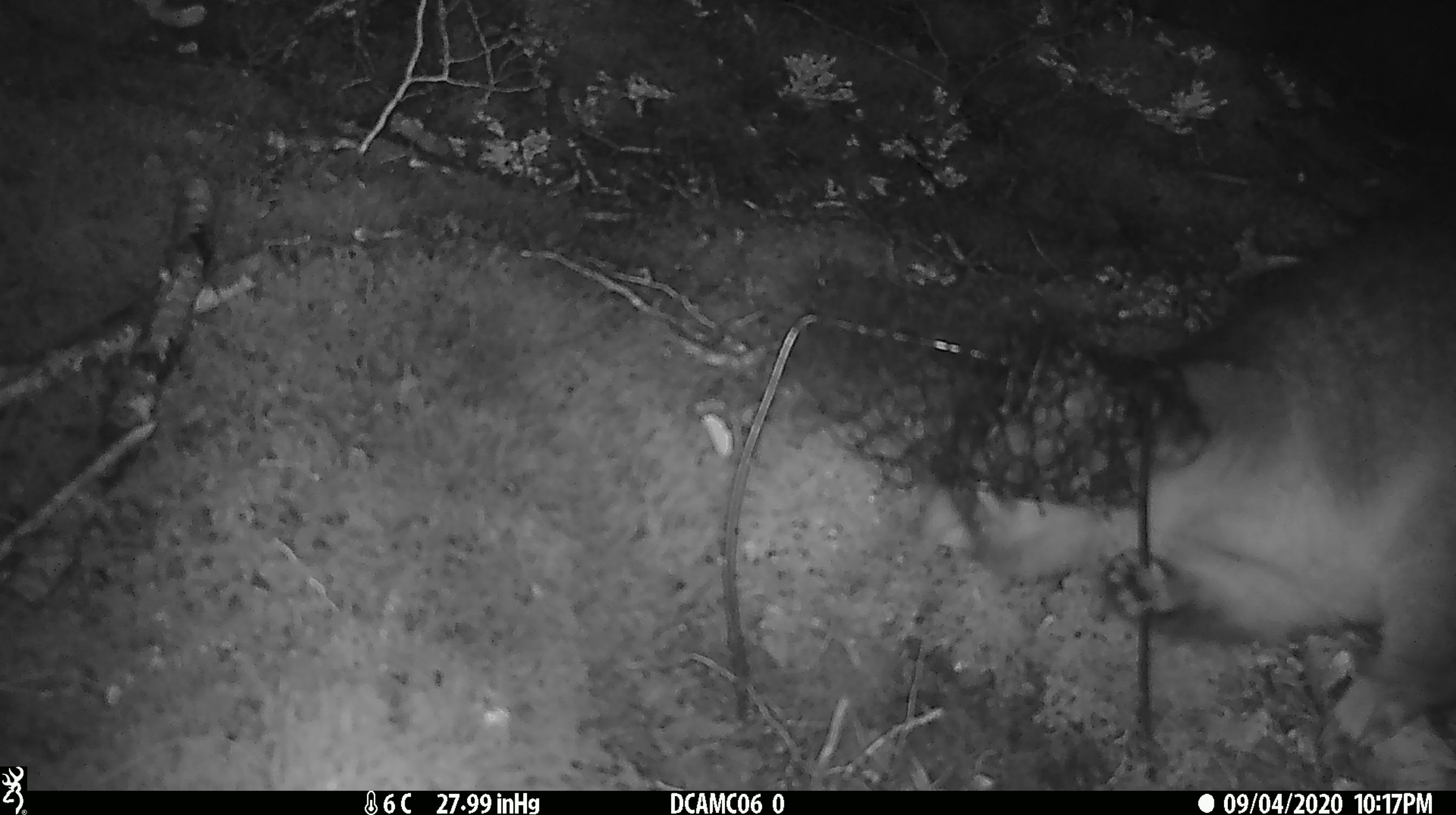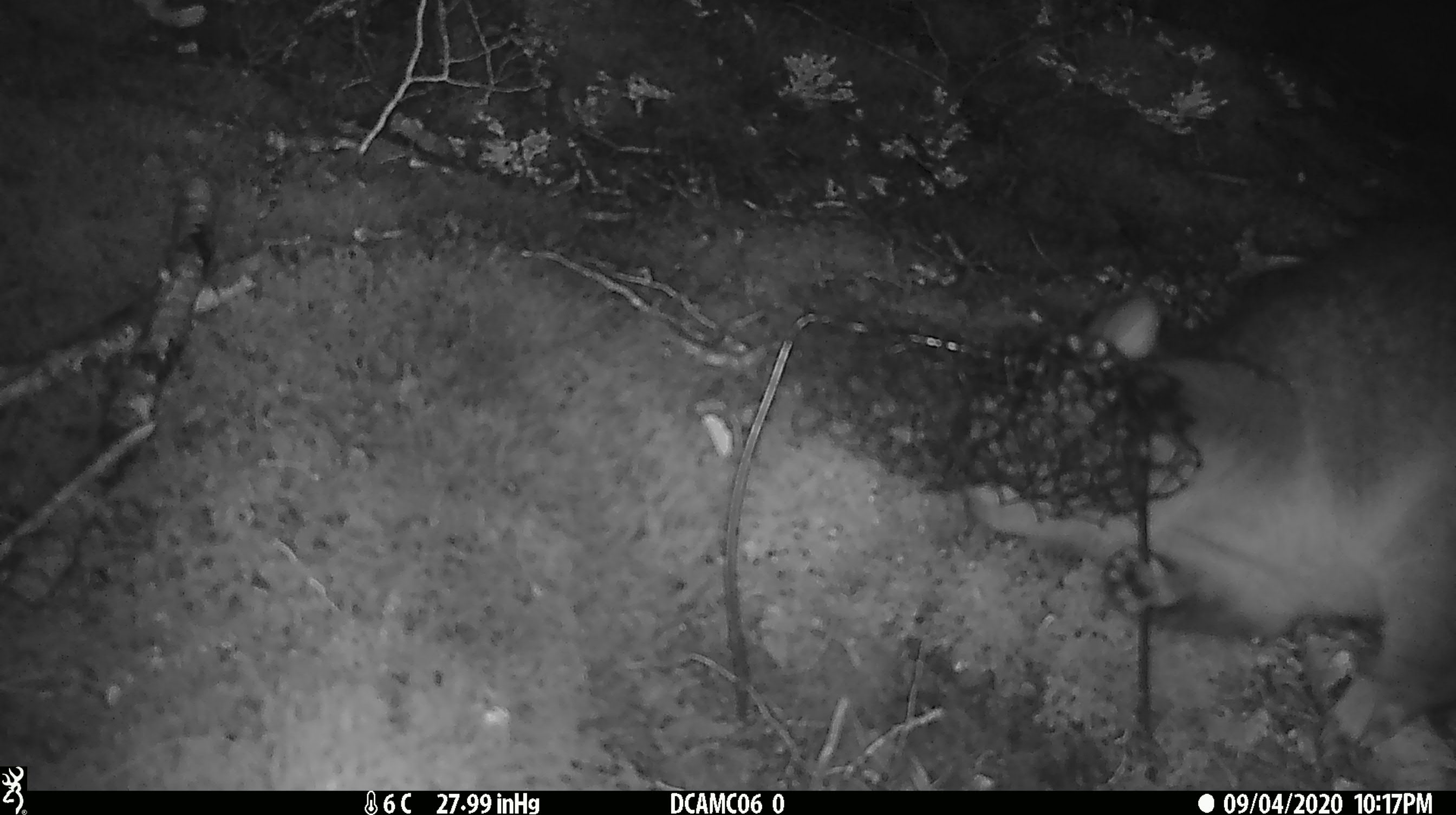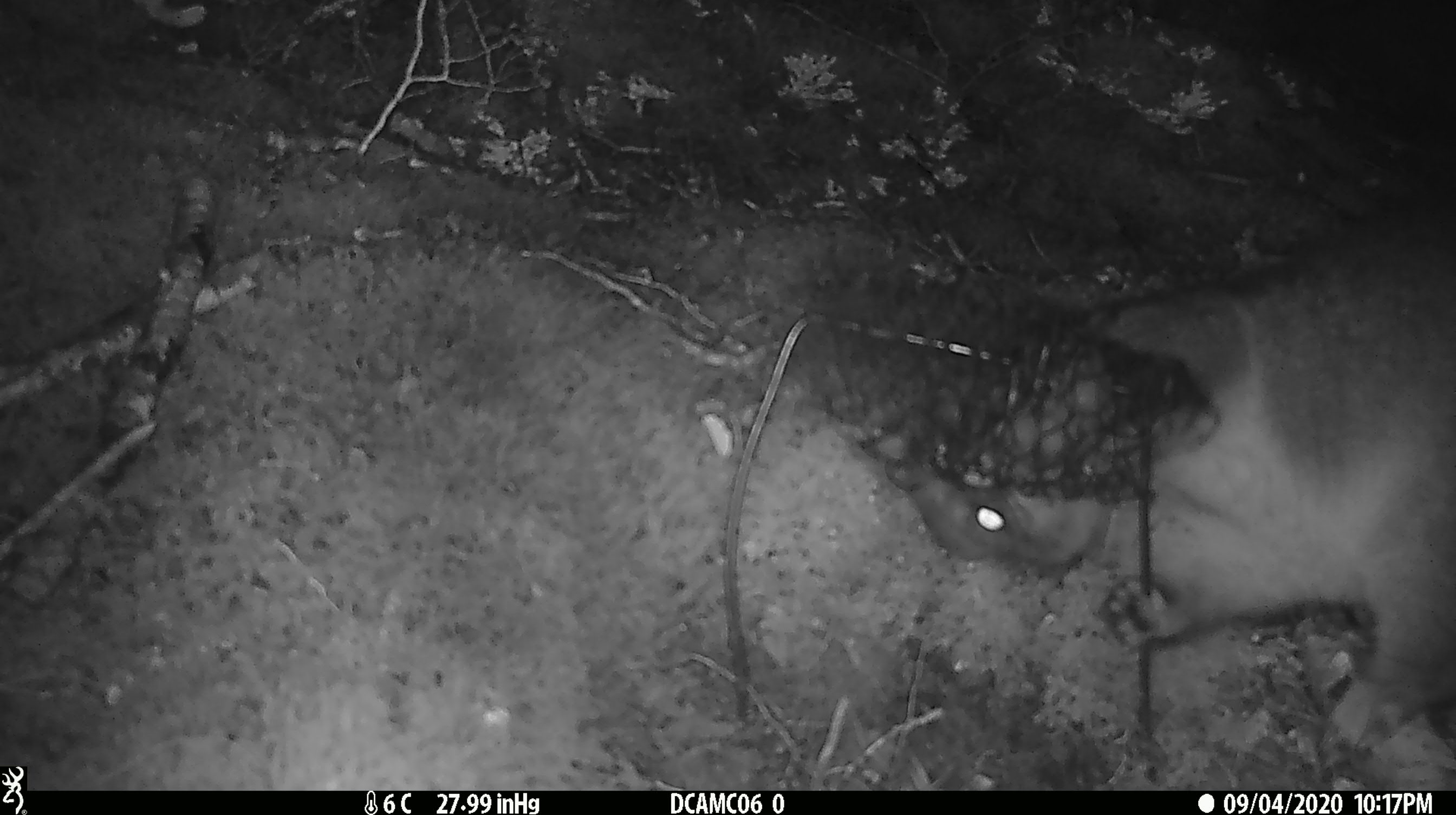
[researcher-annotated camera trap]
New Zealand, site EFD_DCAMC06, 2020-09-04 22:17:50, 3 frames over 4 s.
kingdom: Animalia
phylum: Chordata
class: Mammalia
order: Diprotodontia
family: Phalangeridae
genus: Trichosurus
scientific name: Trichosurus vulpecula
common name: common brushtail possum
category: possum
Possum (common brushtail possum) (Trichosurus vulpecula).